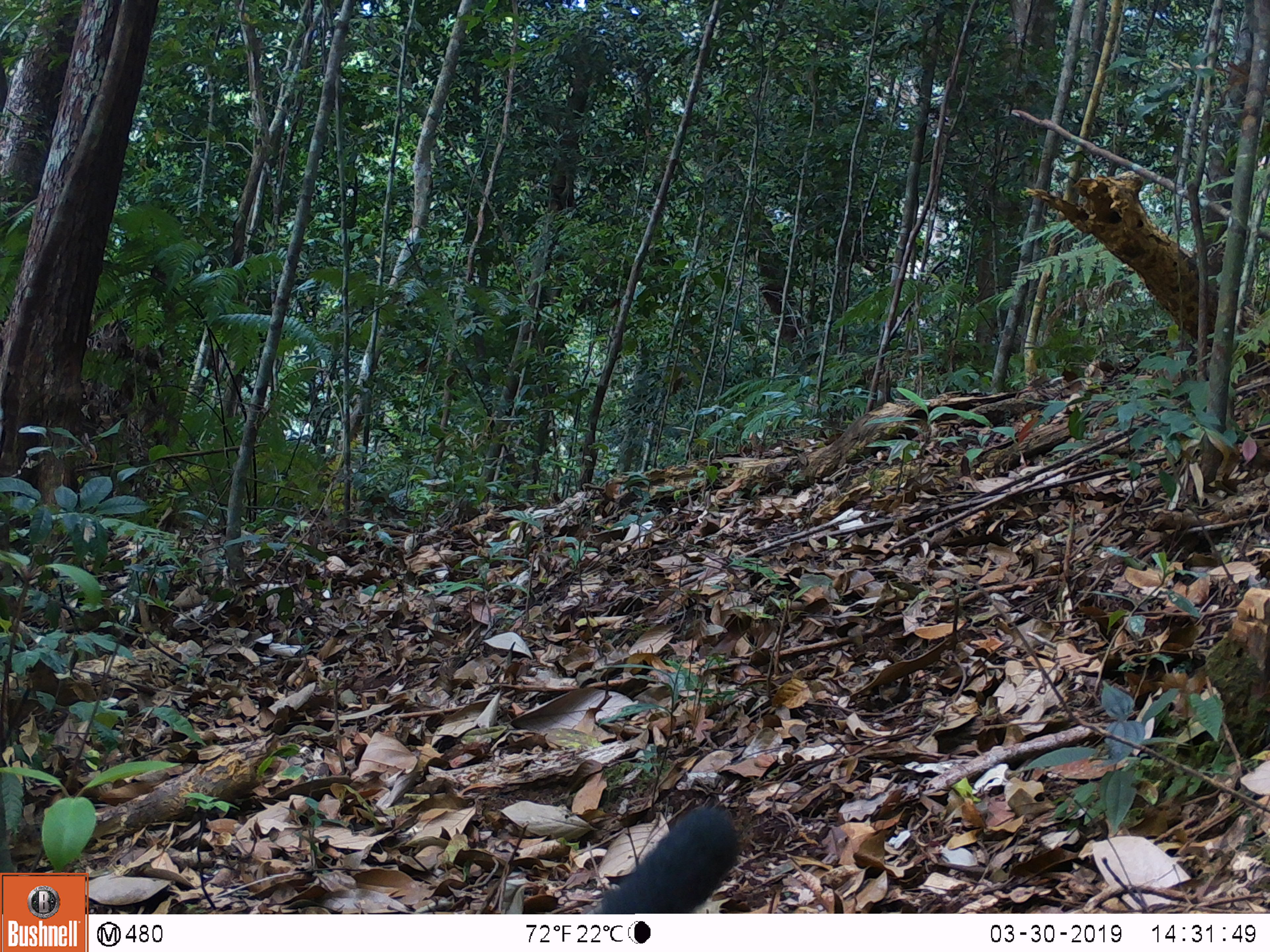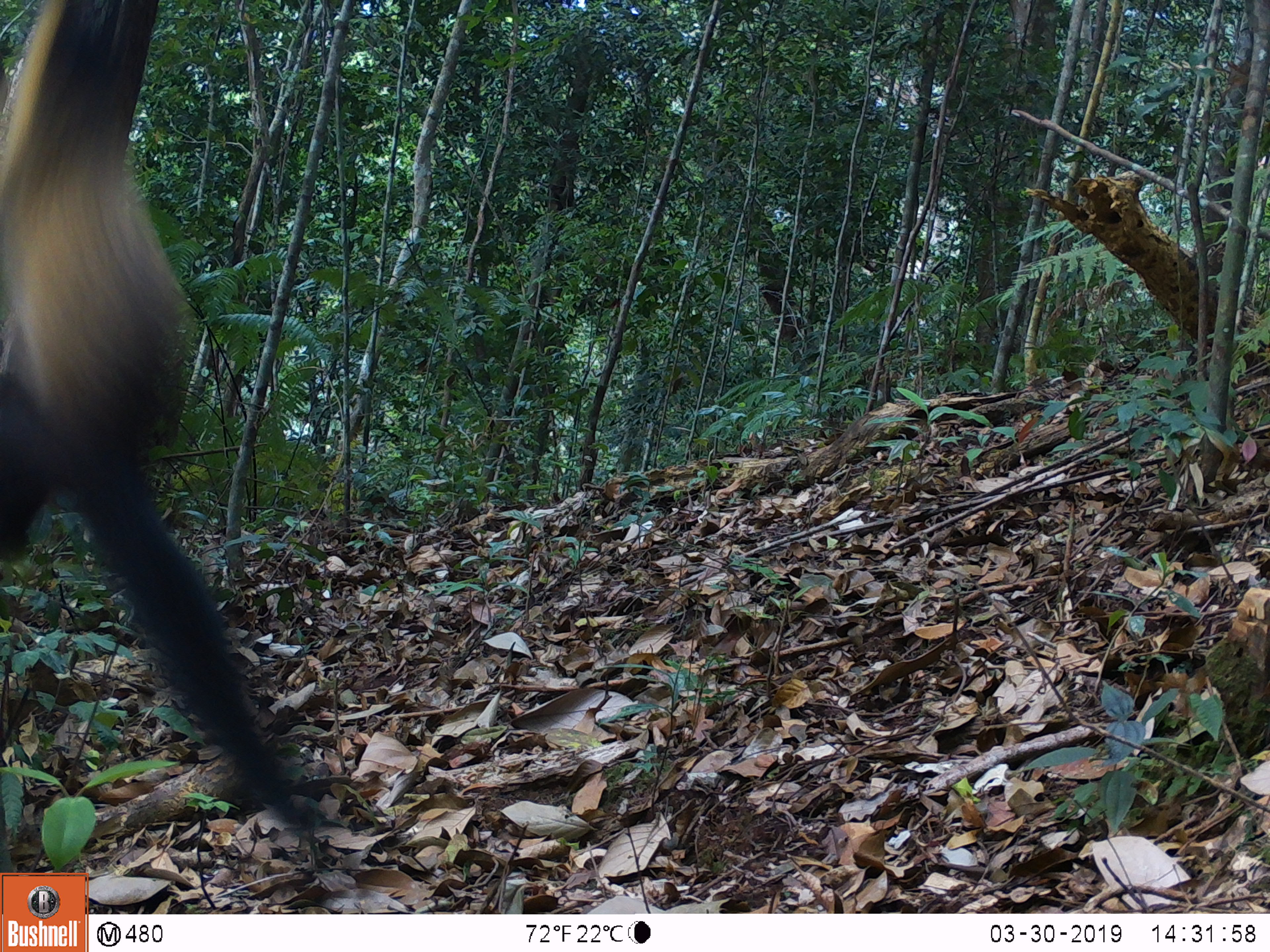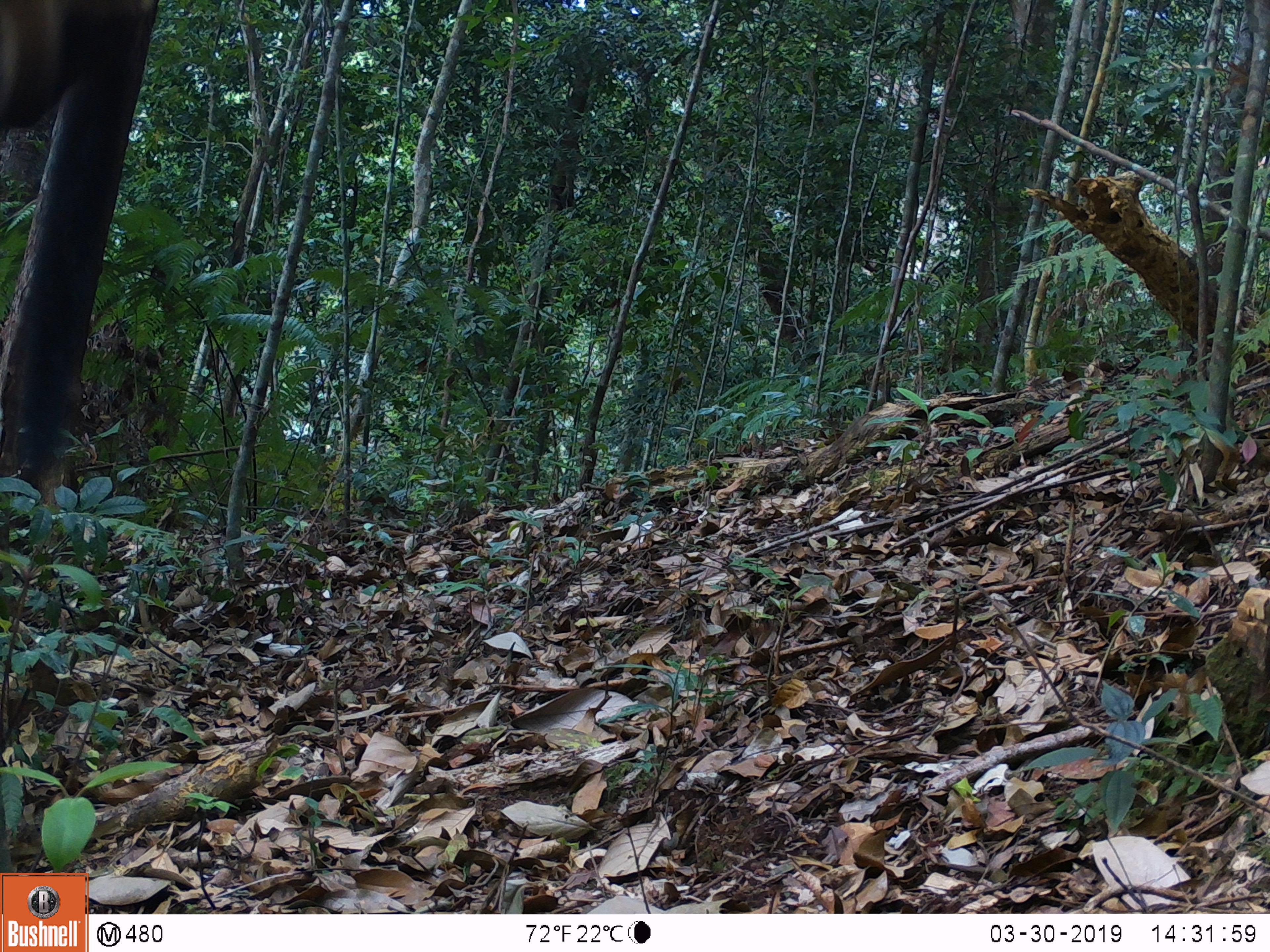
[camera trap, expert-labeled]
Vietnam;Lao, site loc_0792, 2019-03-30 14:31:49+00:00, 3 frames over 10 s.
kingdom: Animalia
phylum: Chordata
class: Mammalia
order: Carnivora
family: Mustelidae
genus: Martes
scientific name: Martes flavigula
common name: yellow-throated marten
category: yellow throated marten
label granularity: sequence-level